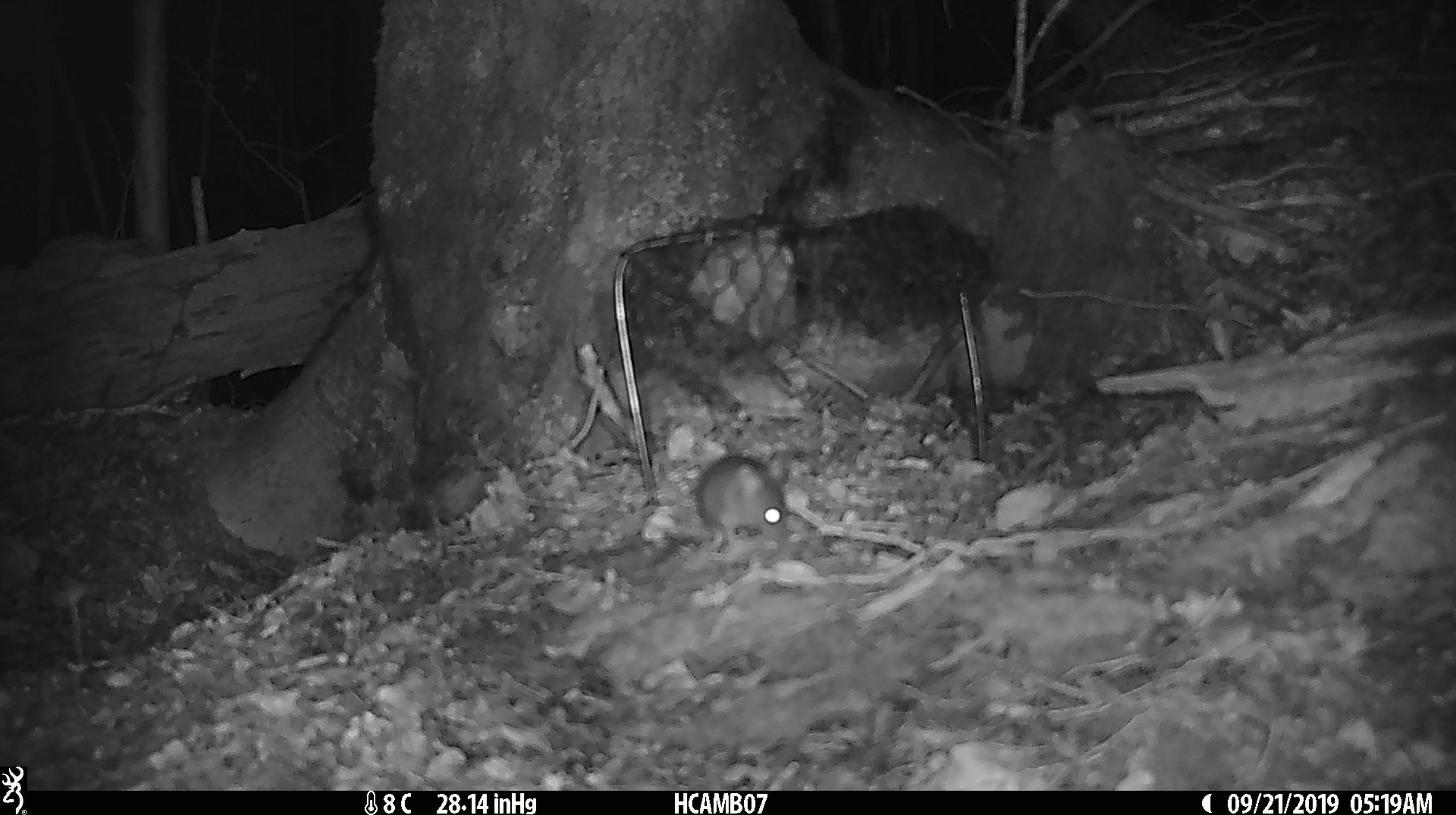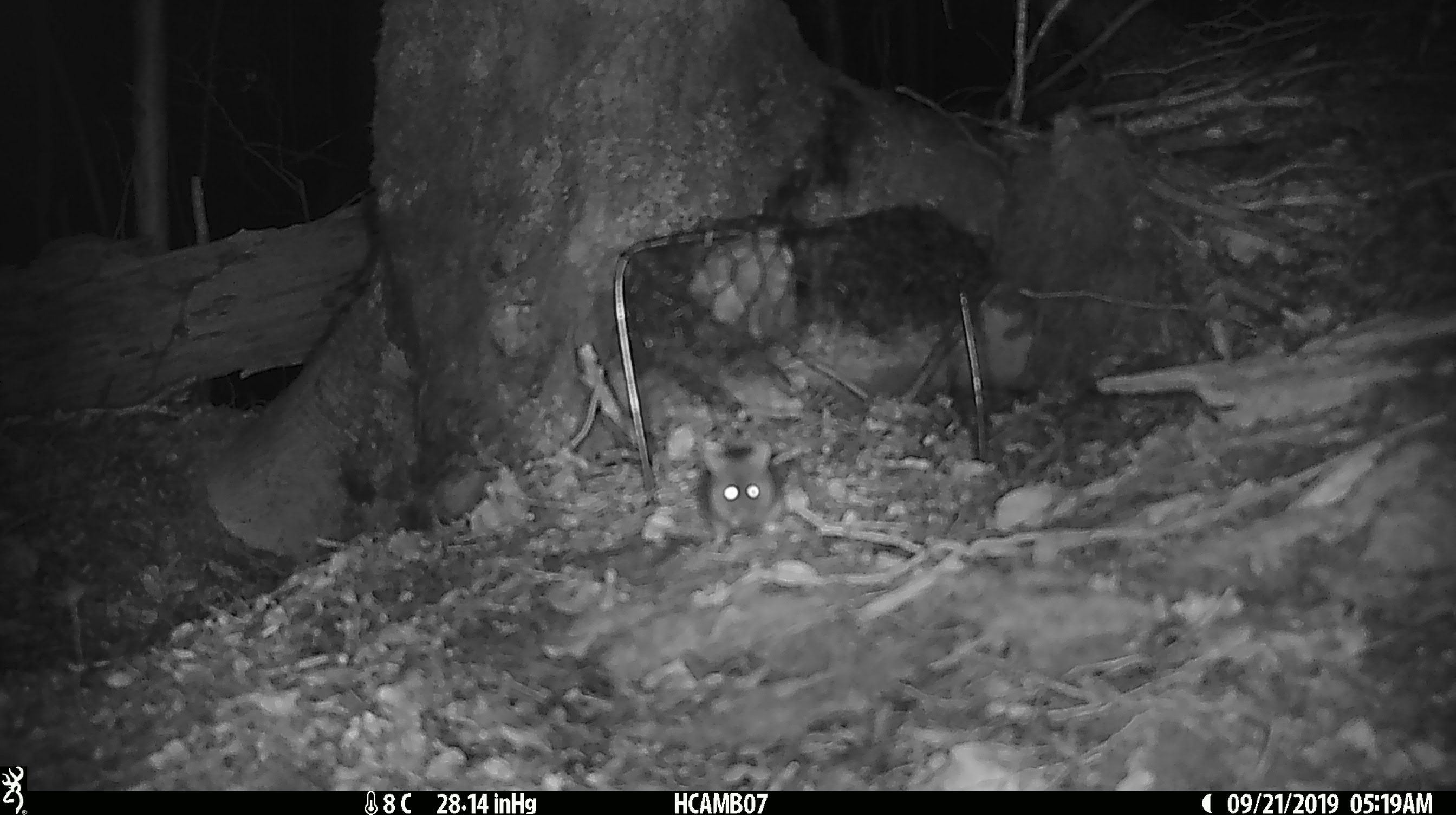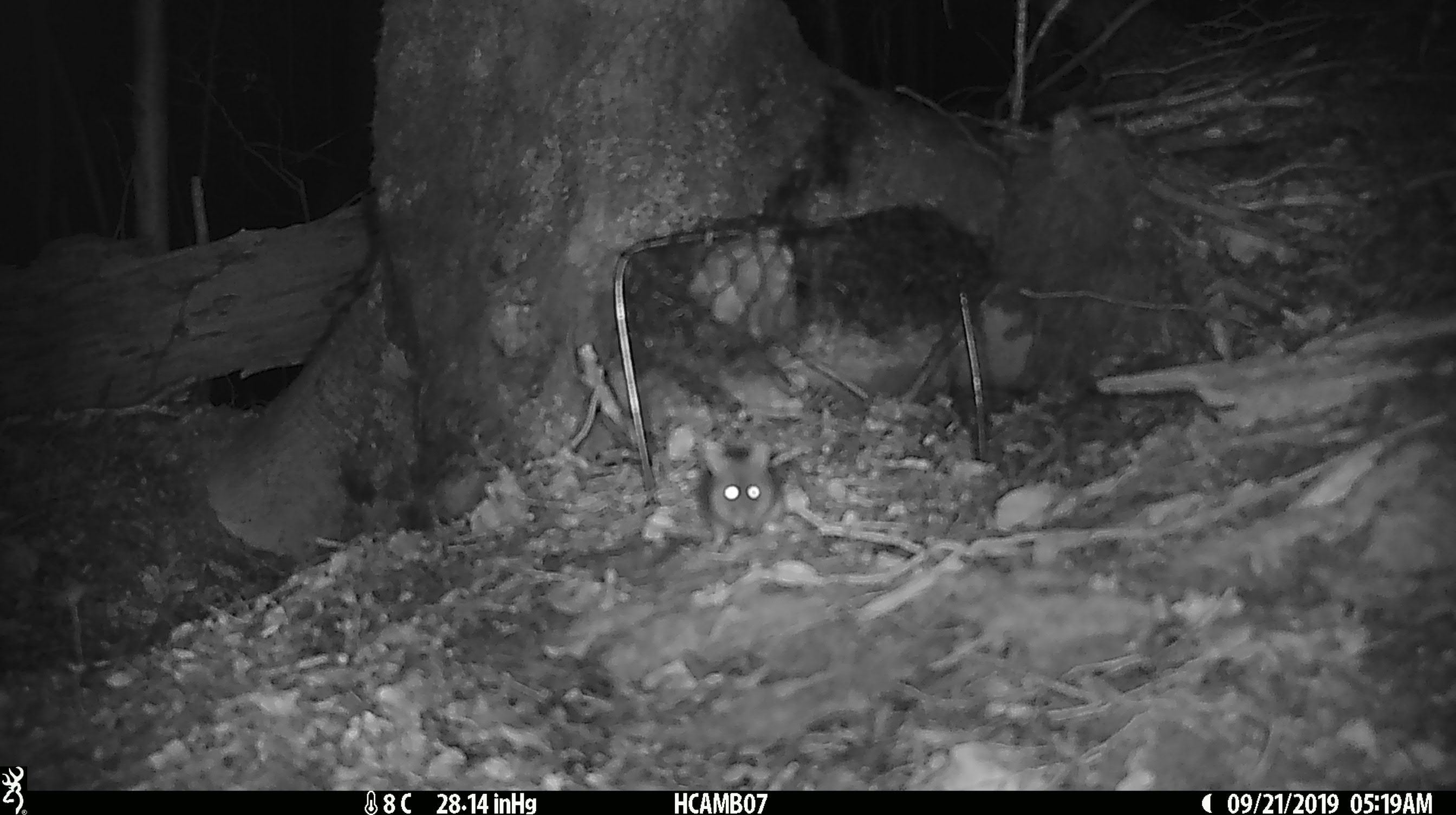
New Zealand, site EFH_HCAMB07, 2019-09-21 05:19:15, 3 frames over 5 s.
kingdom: Animalia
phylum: Chordata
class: Mammalia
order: Rodentia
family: Muridae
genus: Mus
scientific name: Mus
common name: mouse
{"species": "mouse (Mus)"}